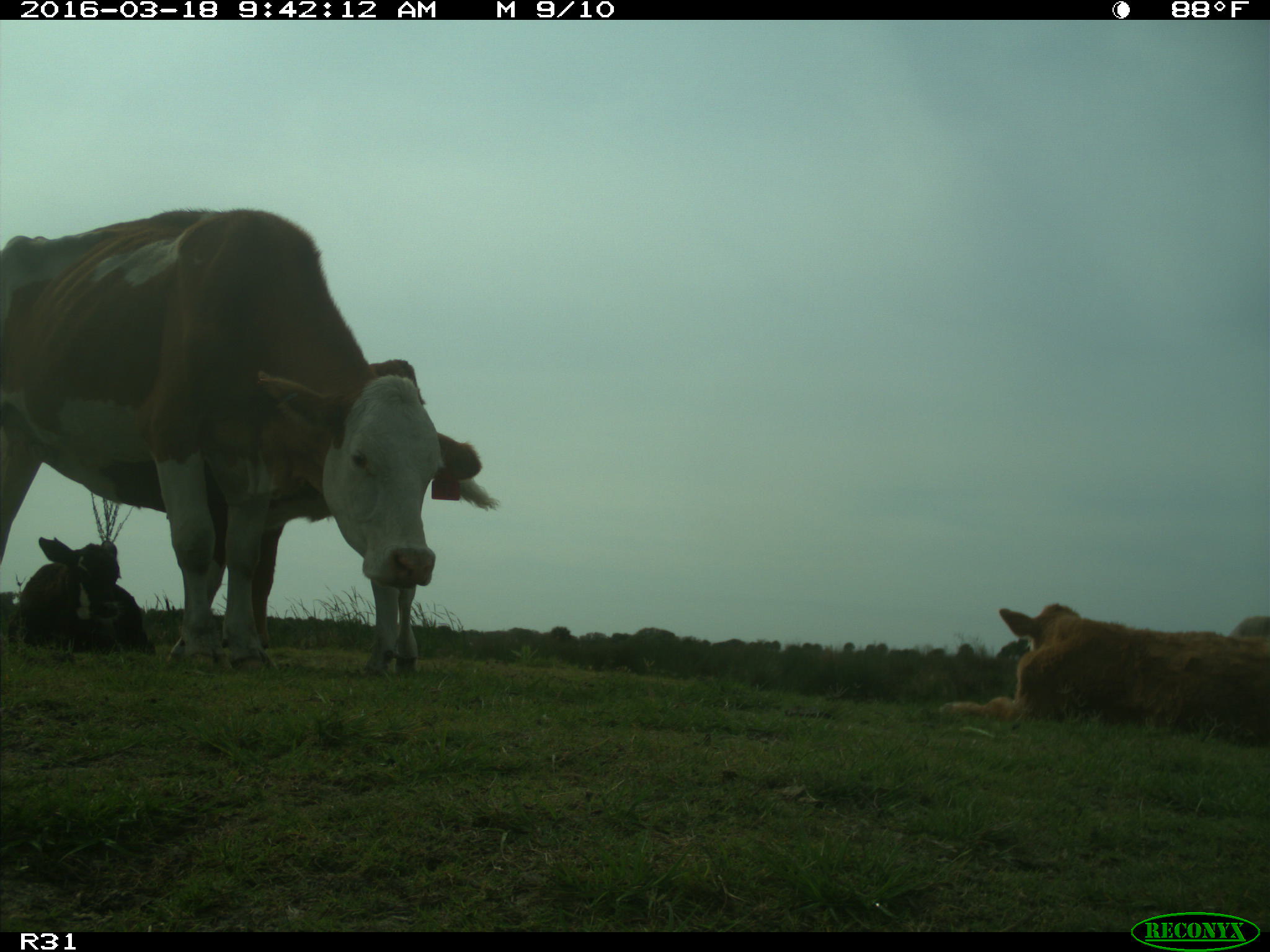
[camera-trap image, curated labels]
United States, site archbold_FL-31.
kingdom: Animalia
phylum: Chordata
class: Mammalia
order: Artiodactyla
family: Bovidae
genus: Bos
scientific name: Bos taurus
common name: domestic cow